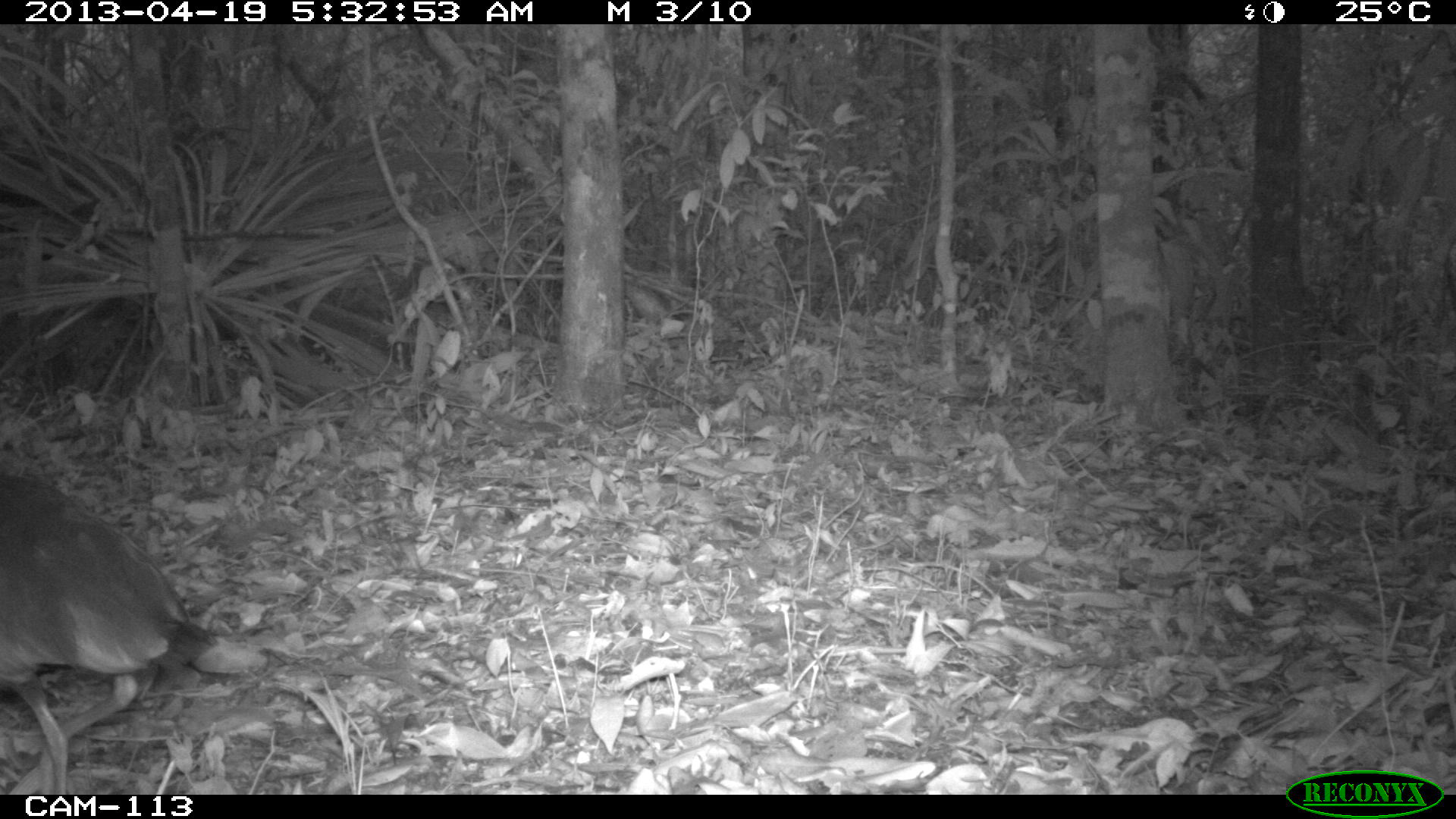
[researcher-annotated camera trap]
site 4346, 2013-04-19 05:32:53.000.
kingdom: Animalia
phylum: Chordata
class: Aves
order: Gruiformes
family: Rallidae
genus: Aramides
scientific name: Aramides cajaneus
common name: gray-necked wood-rail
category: aramides cajanea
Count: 1.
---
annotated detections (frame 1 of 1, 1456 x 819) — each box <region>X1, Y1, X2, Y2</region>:
aramides cajanea: <region>0, 470, 220, 793</region>